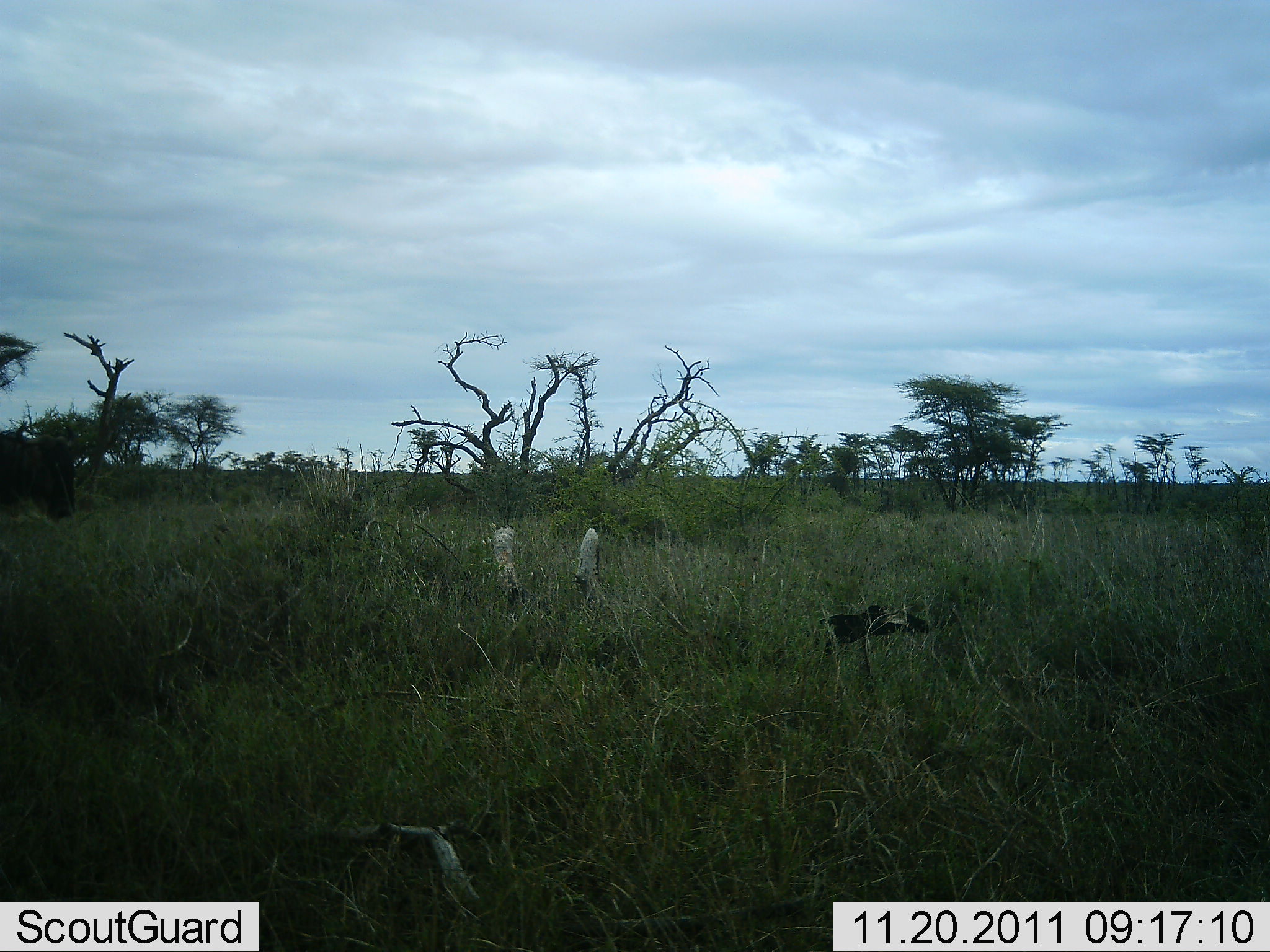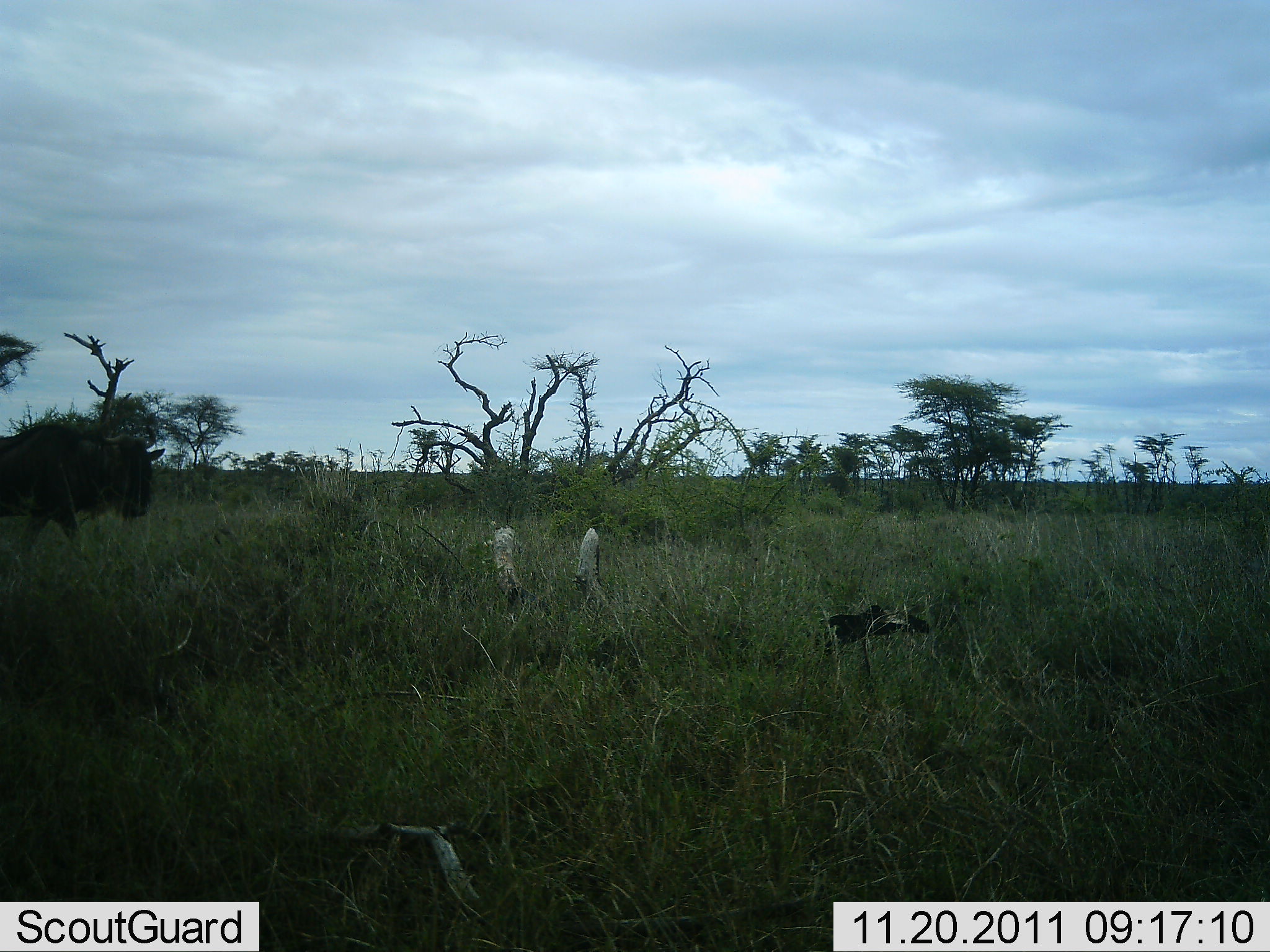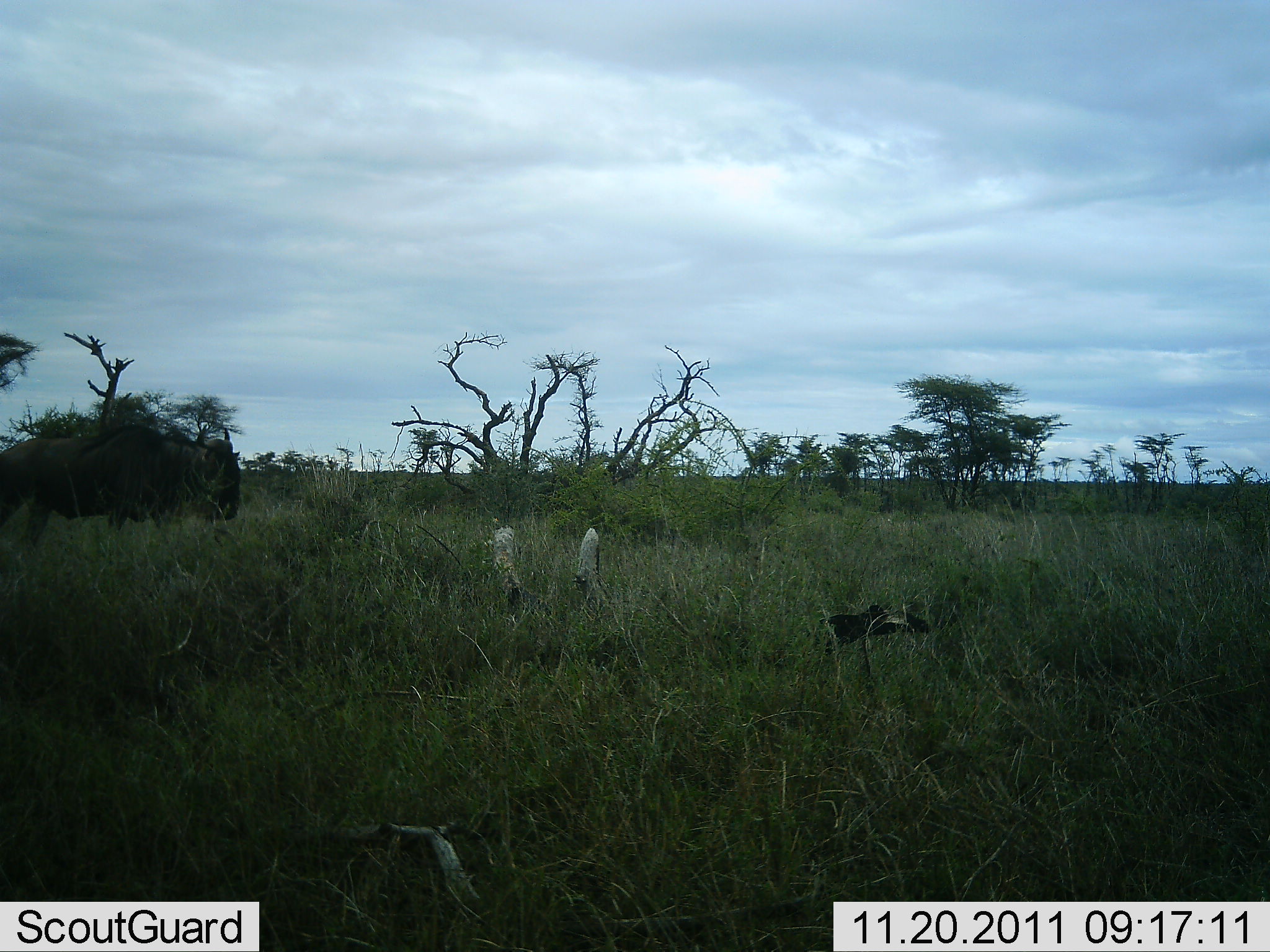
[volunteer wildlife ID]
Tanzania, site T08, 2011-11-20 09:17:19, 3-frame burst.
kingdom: Animalia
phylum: Chordata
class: Mammalia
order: Artiodactyla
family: Bovidae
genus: Connochaetes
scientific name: Connochaetes taurinus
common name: blue wildebeest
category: wildebeest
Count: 1.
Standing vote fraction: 0%.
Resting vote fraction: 0%.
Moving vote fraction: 100%.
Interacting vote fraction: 0%.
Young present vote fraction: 0%.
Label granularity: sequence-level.